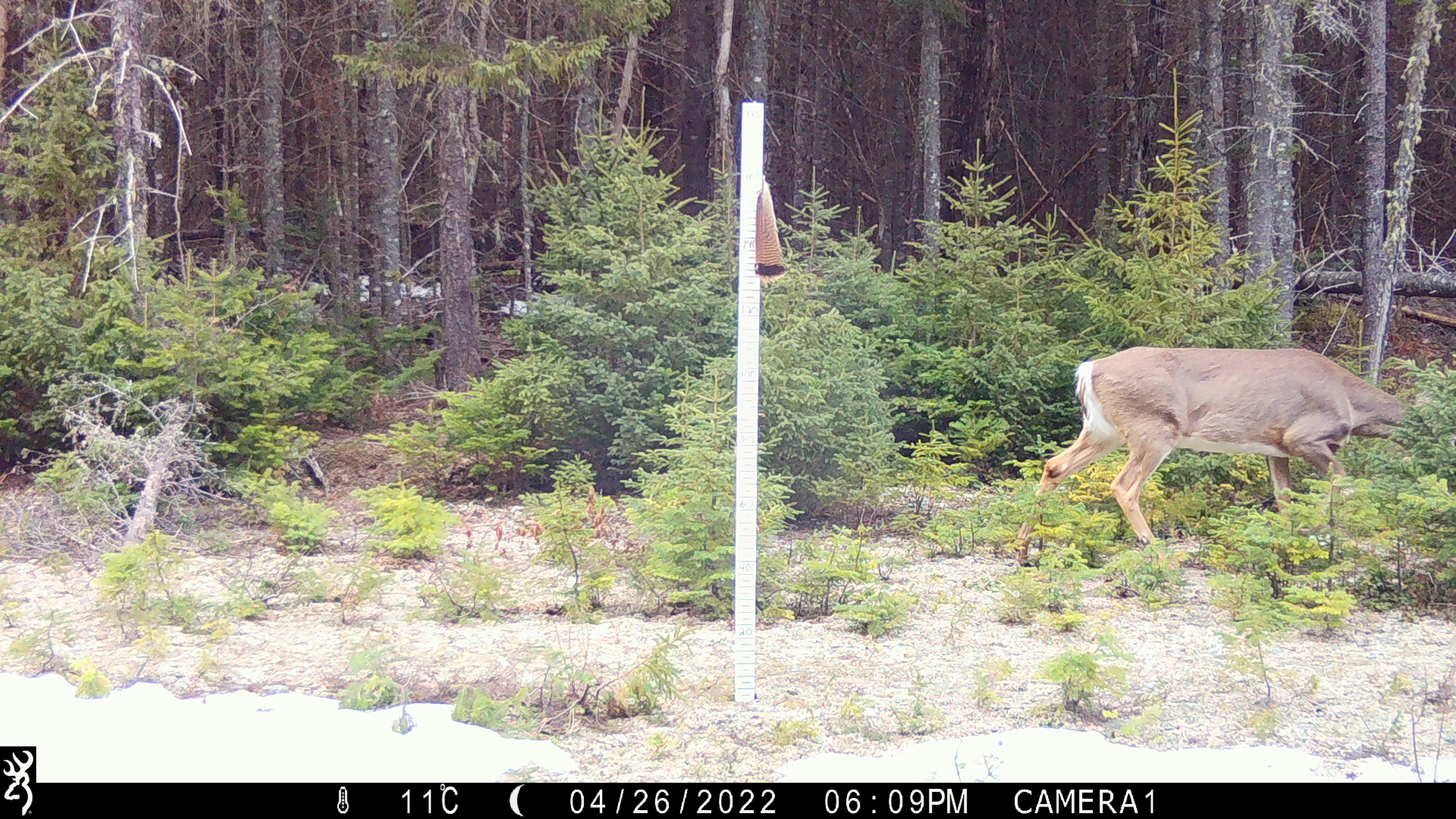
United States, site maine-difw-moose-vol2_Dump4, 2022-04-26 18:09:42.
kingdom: Animalia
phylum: Chordata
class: Mammalia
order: Artiodactyla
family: Cervidae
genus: Odocoileus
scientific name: Odocoileus virginianus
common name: white-tailed deer